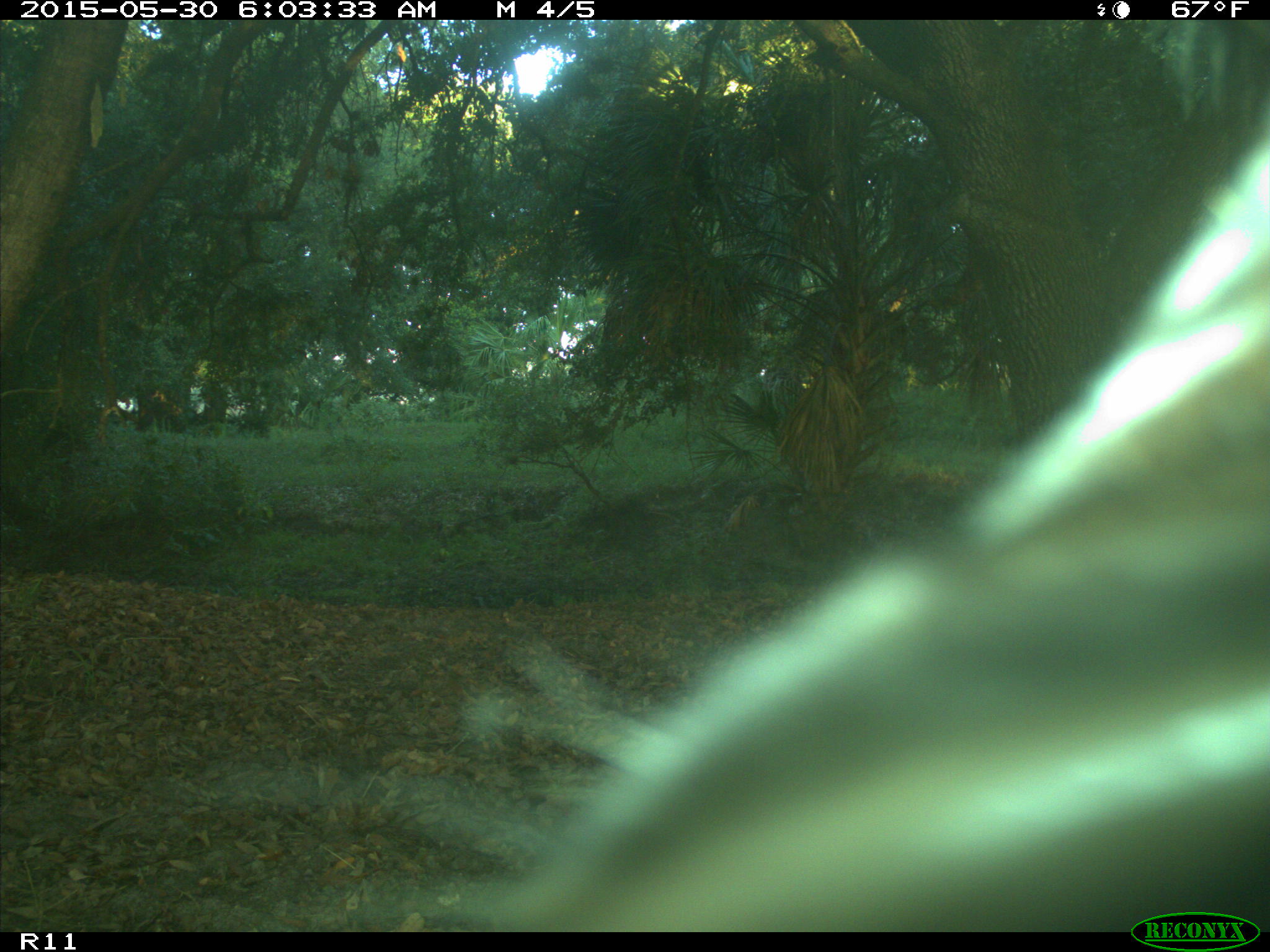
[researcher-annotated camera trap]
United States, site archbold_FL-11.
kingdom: Animalia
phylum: Chordata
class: Mammalia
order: Artiodactyla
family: Bovidae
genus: Bos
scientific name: Bos taurus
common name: domestic cow